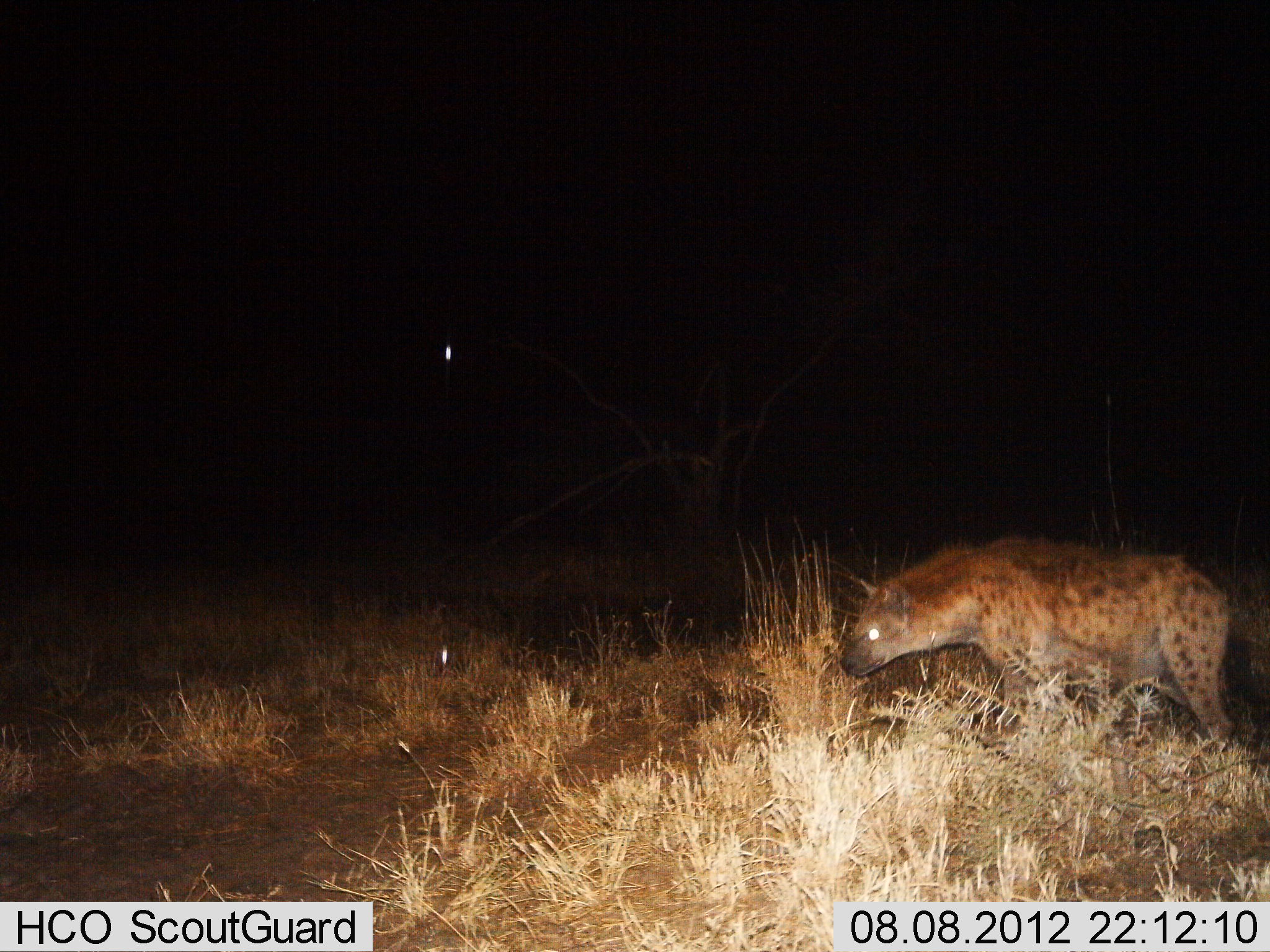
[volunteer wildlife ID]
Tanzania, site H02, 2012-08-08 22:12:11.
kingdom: Animalia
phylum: Chordata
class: Mammalia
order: Carnivora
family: Hyaenidae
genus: Crocuta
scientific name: Crocuta crocuta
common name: spotted hyena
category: hyenaspotted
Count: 1.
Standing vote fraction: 20%.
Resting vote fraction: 0%.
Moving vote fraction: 80%.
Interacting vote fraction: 0%.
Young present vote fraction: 0%.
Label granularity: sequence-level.